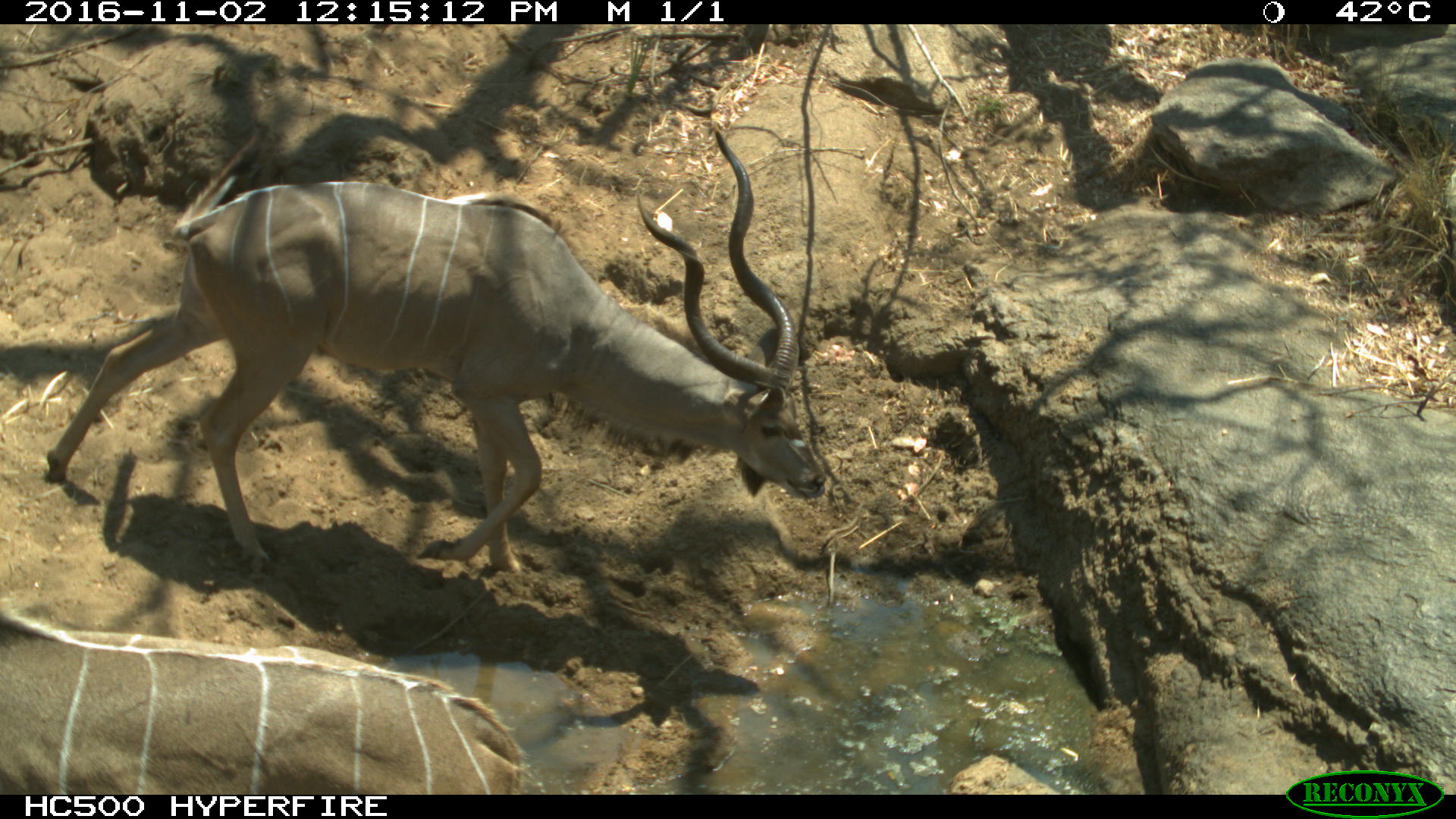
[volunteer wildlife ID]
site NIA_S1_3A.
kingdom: Animalia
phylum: Chordata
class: Mammalia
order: Artiodactyla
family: Bovidae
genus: Tragelaphus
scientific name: Tragelaphus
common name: kudu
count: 2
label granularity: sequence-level